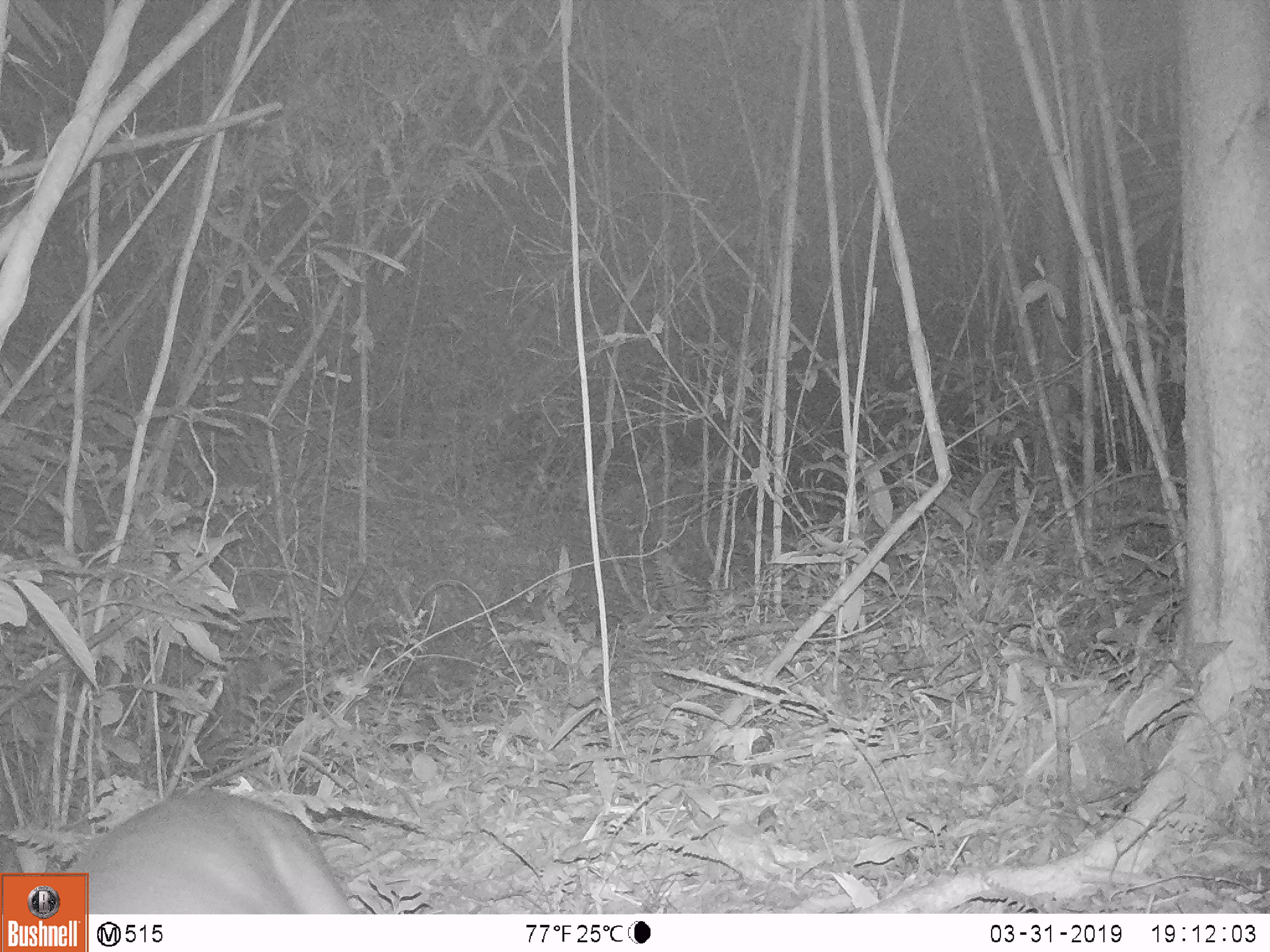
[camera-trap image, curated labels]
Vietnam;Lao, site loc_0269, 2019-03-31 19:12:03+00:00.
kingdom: Animalia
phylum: Chordata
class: Mammalia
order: Artiodactyla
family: Cervidae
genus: Muntiacus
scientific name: Muntiacus vuquangensis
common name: large-antlered muntjac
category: large antlered muntjac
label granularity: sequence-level